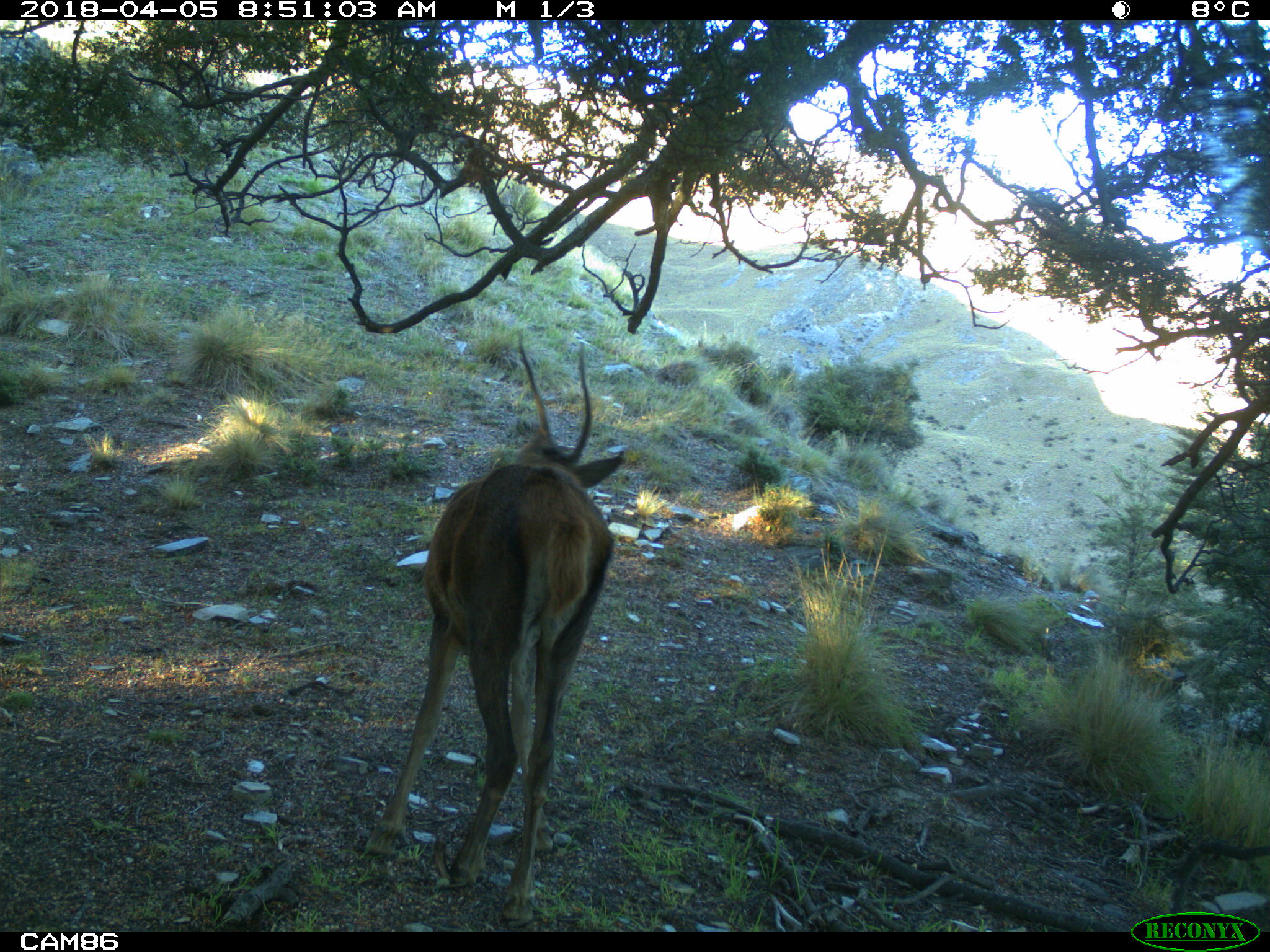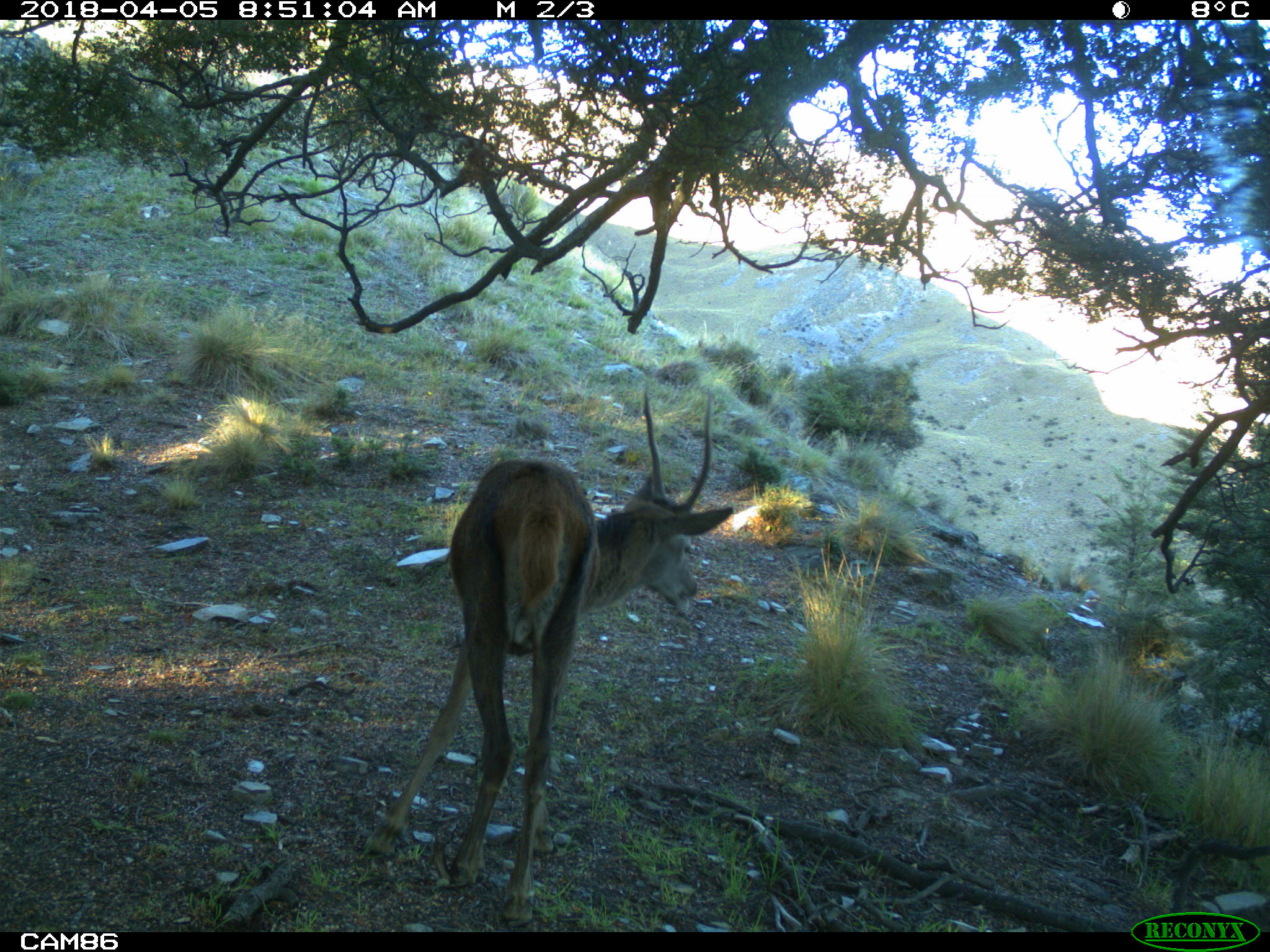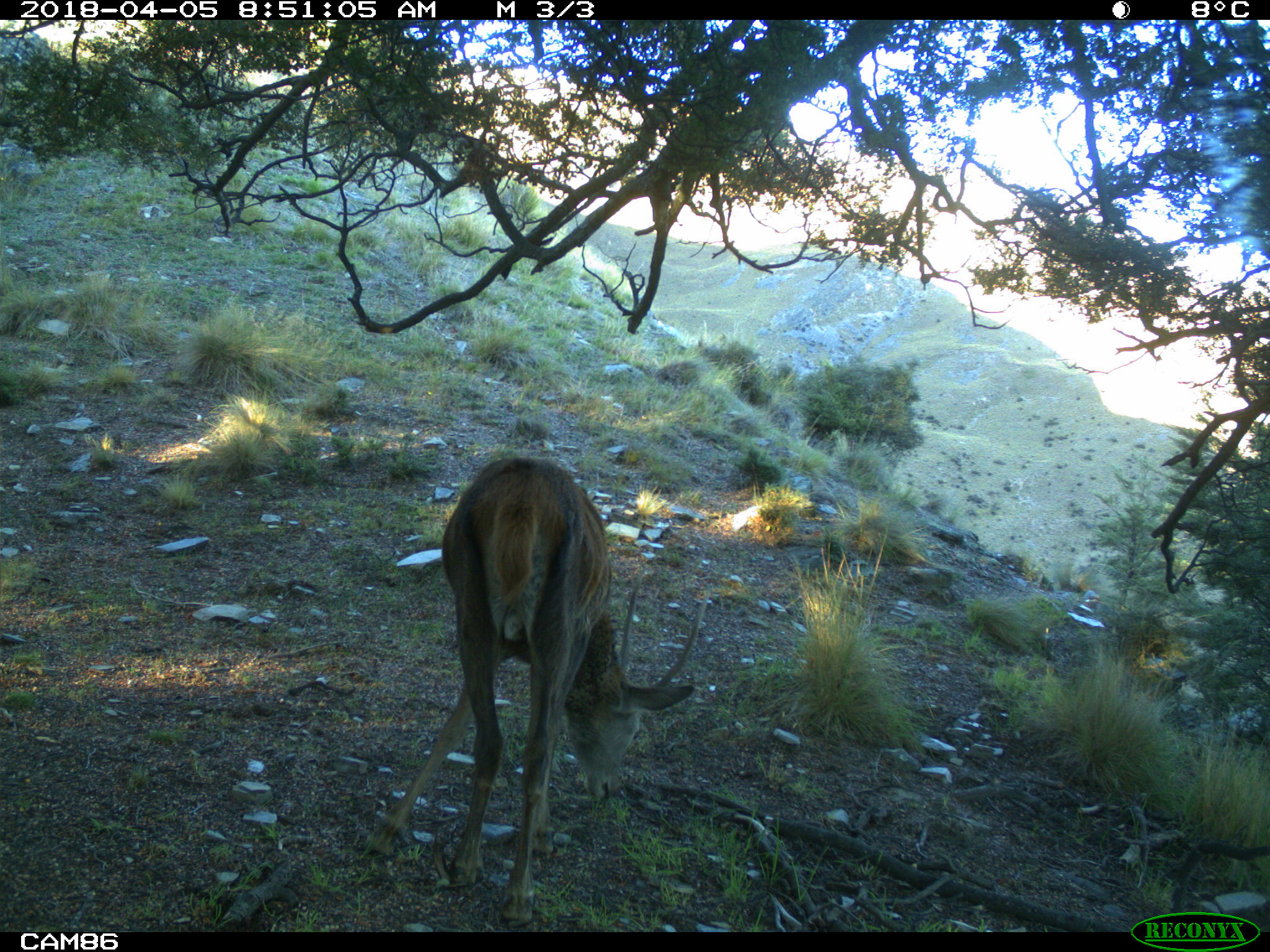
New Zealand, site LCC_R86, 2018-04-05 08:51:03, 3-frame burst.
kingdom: Animalia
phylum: Chordata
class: Mammalia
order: Artiodactyla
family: Cervidae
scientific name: Cervidae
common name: deer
Deer (Cervidae).